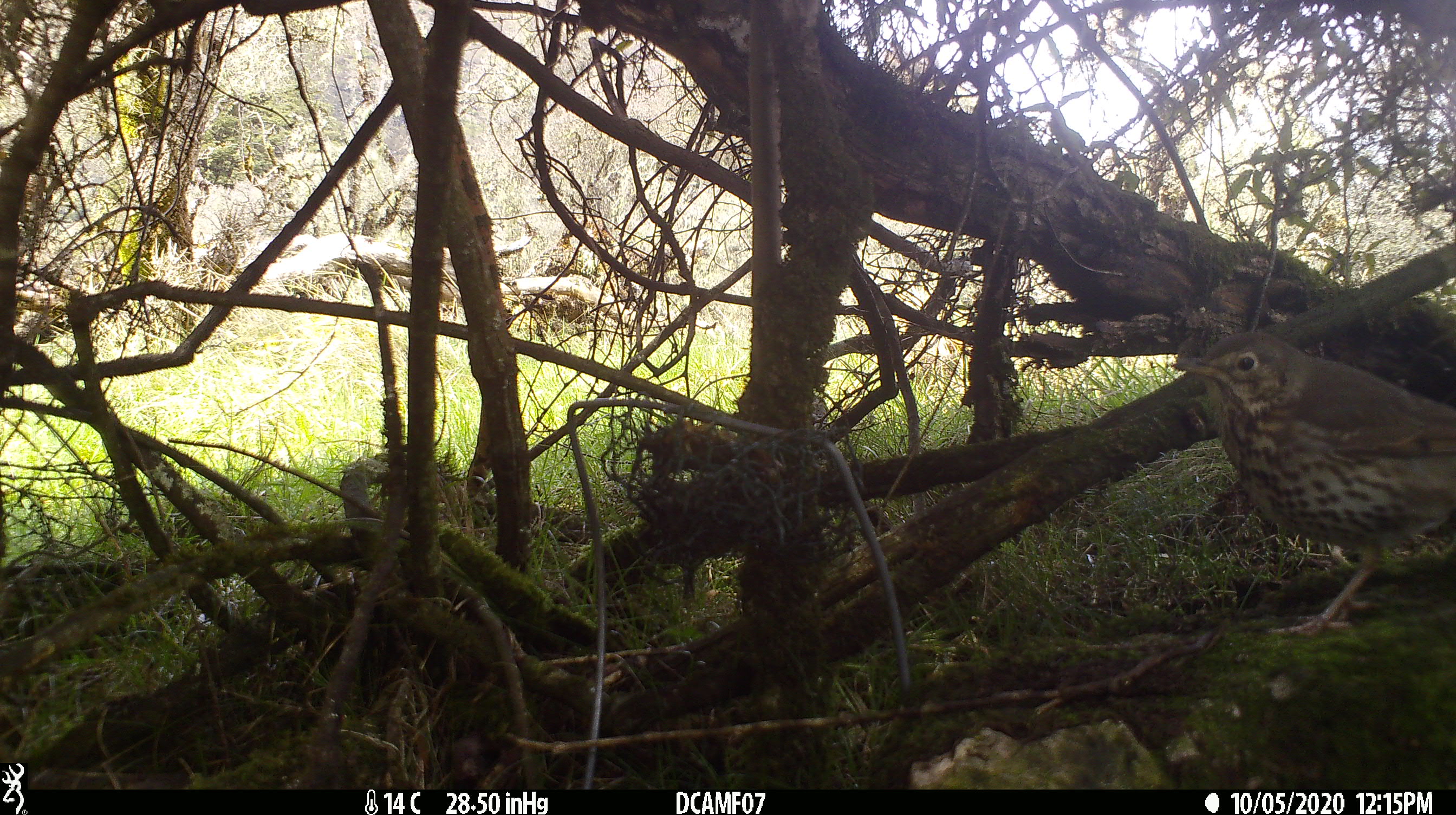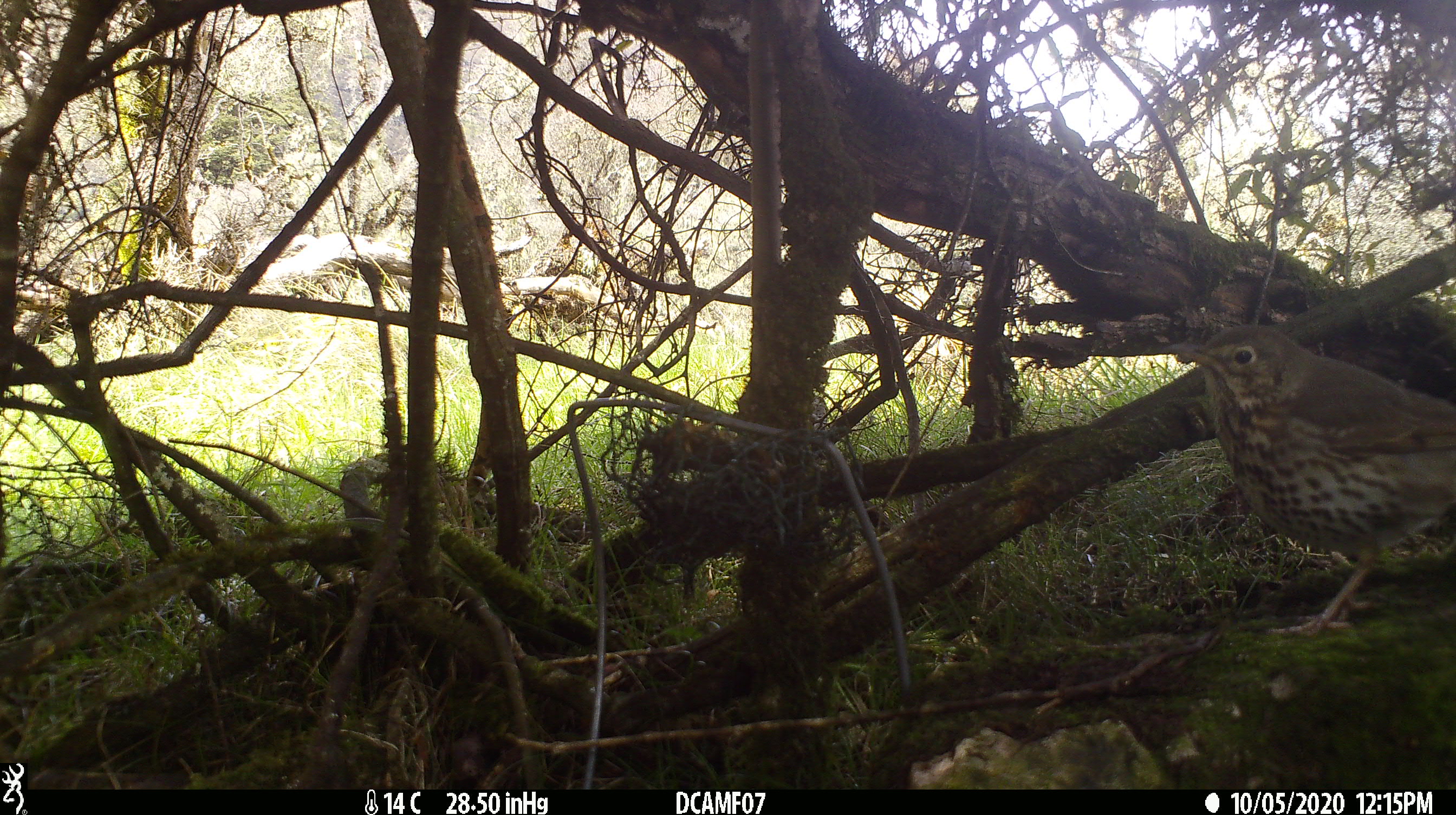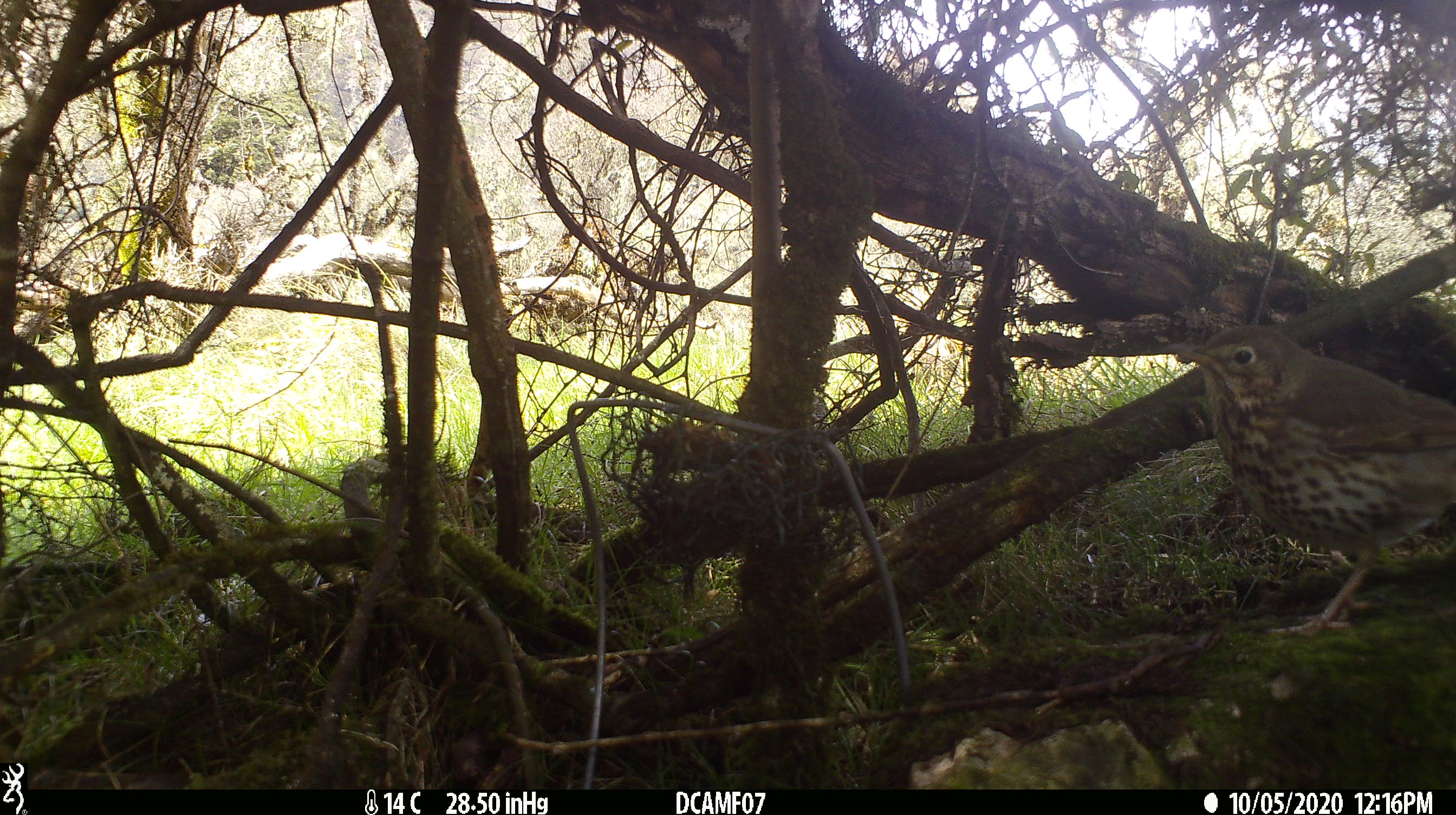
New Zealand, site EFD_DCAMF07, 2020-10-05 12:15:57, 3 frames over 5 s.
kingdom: Animalia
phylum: Chordata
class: Aves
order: Passeriformes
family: Turdidae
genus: Turdus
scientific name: Turdus philomelos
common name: song thrush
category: thrush